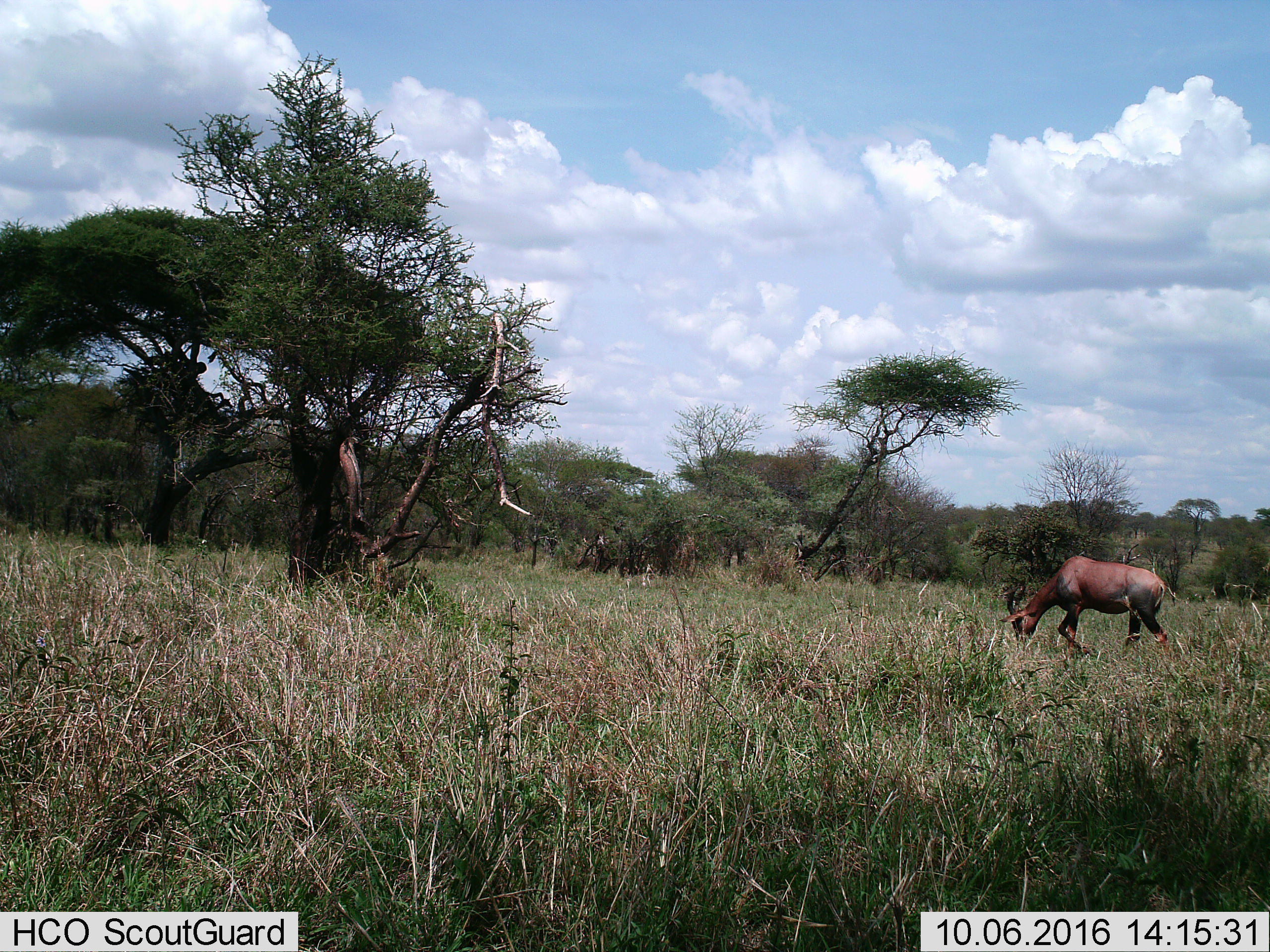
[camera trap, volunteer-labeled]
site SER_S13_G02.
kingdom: Animalia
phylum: Chordata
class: Mammalia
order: Artiodactyla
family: Bovidae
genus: Damaliscus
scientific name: Damaliscus lunatus jimela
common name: topi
Topi (Damaliscus lunatus jimela), count 1. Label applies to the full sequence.